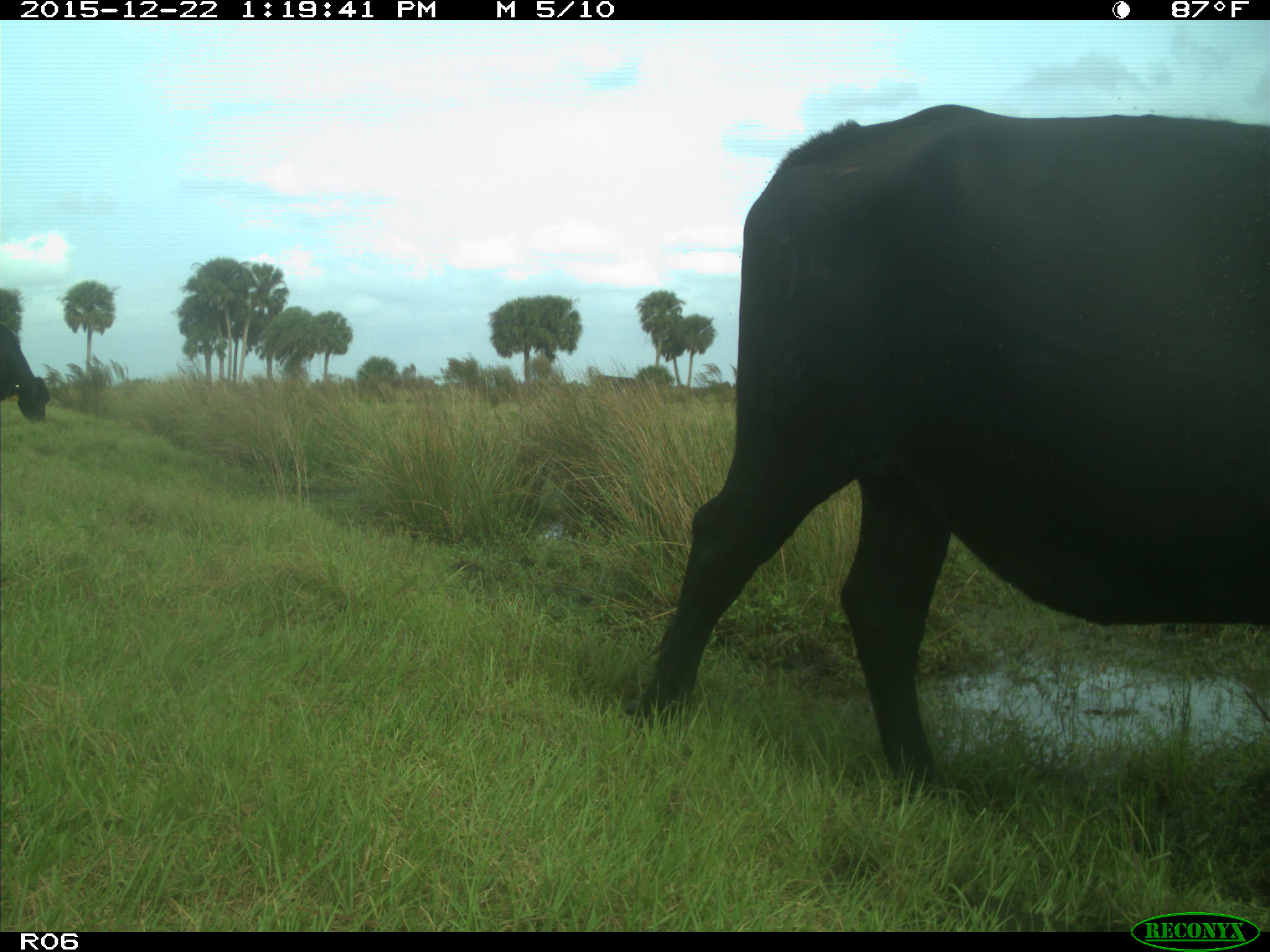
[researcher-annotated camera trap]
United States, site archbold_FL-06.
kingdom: Animalia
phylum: Chordata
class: Mammalia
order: Artiodactyla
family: Bovidae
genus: Bos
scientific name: Bos taurus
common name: domestic cow